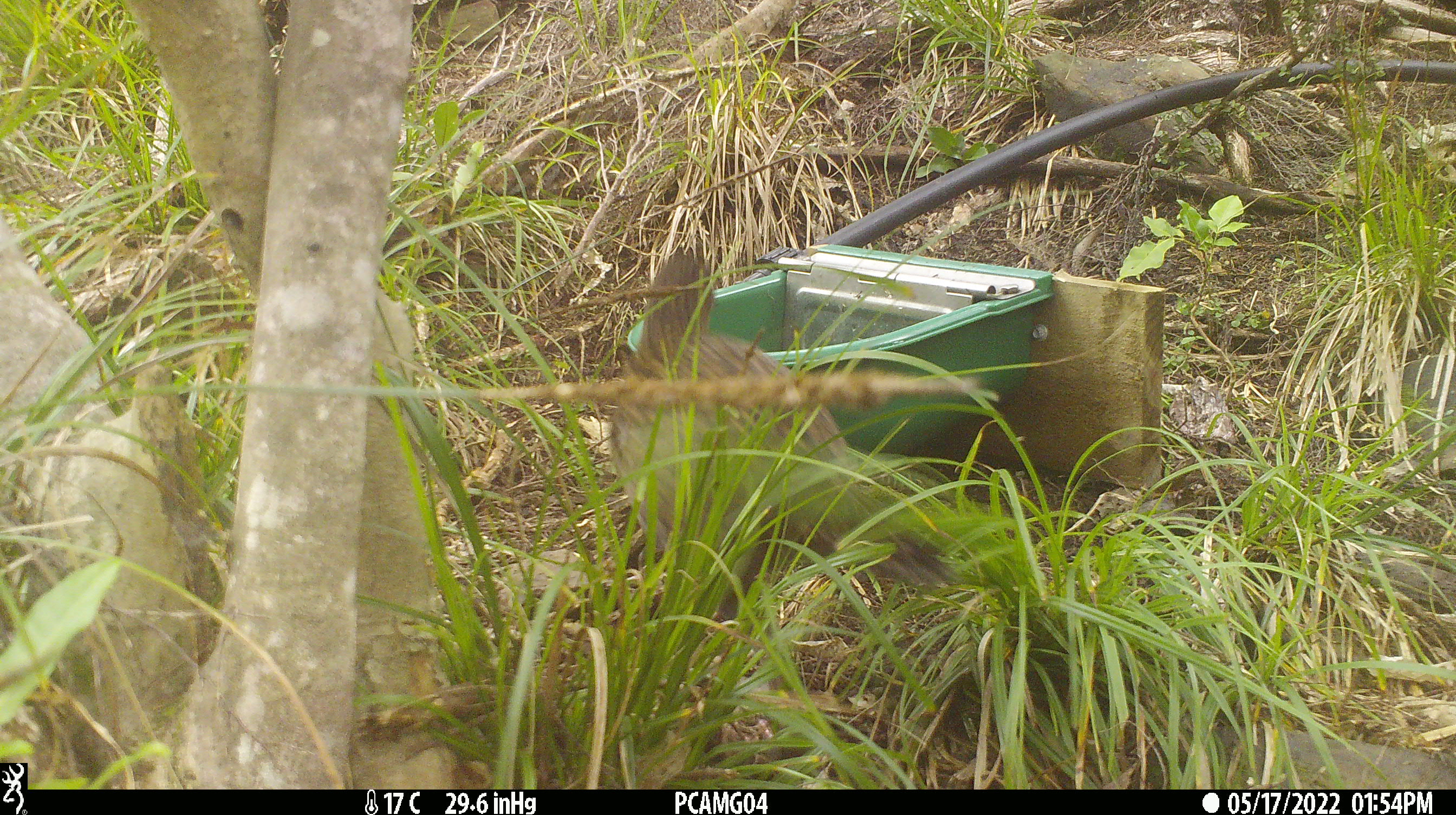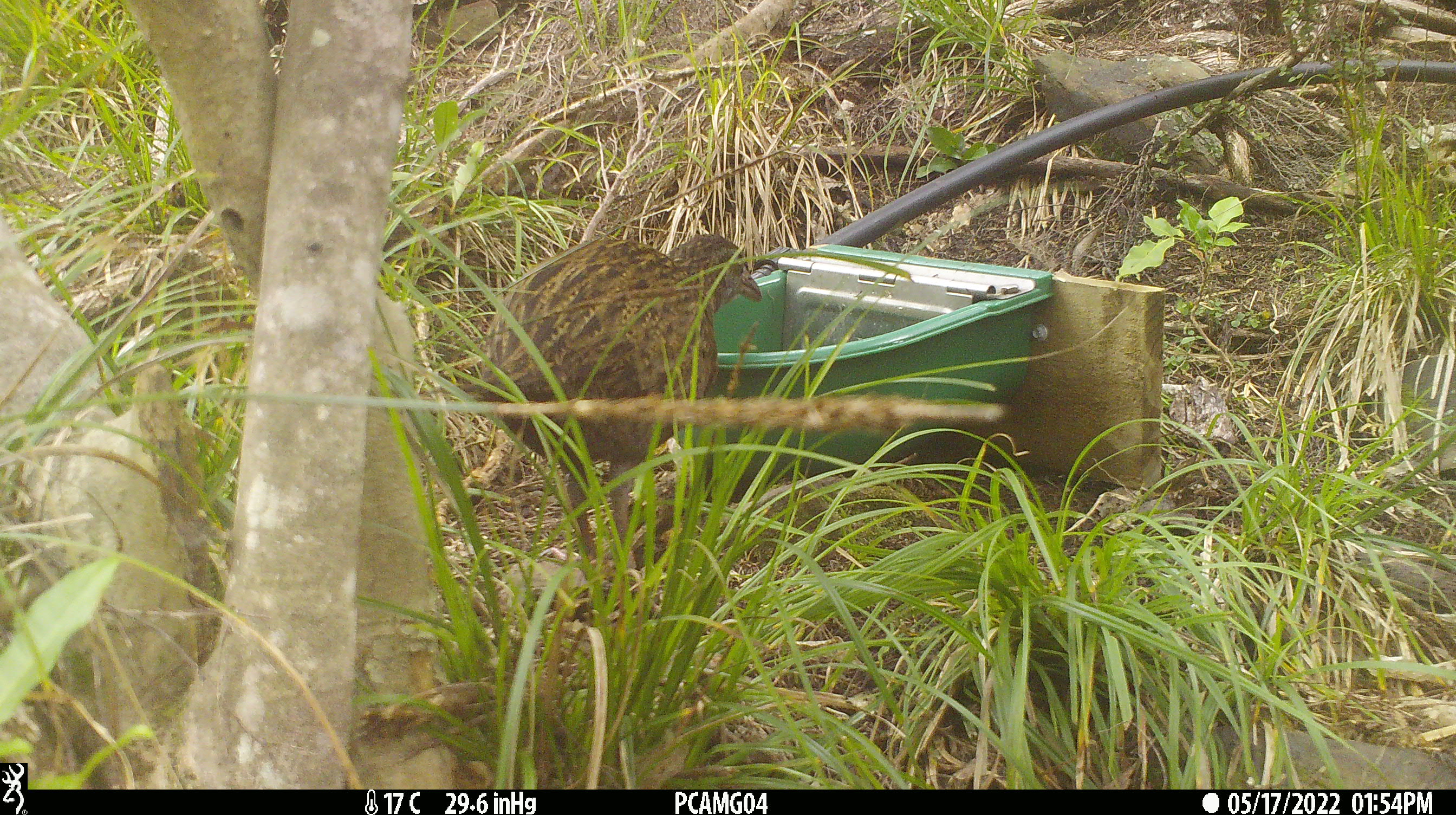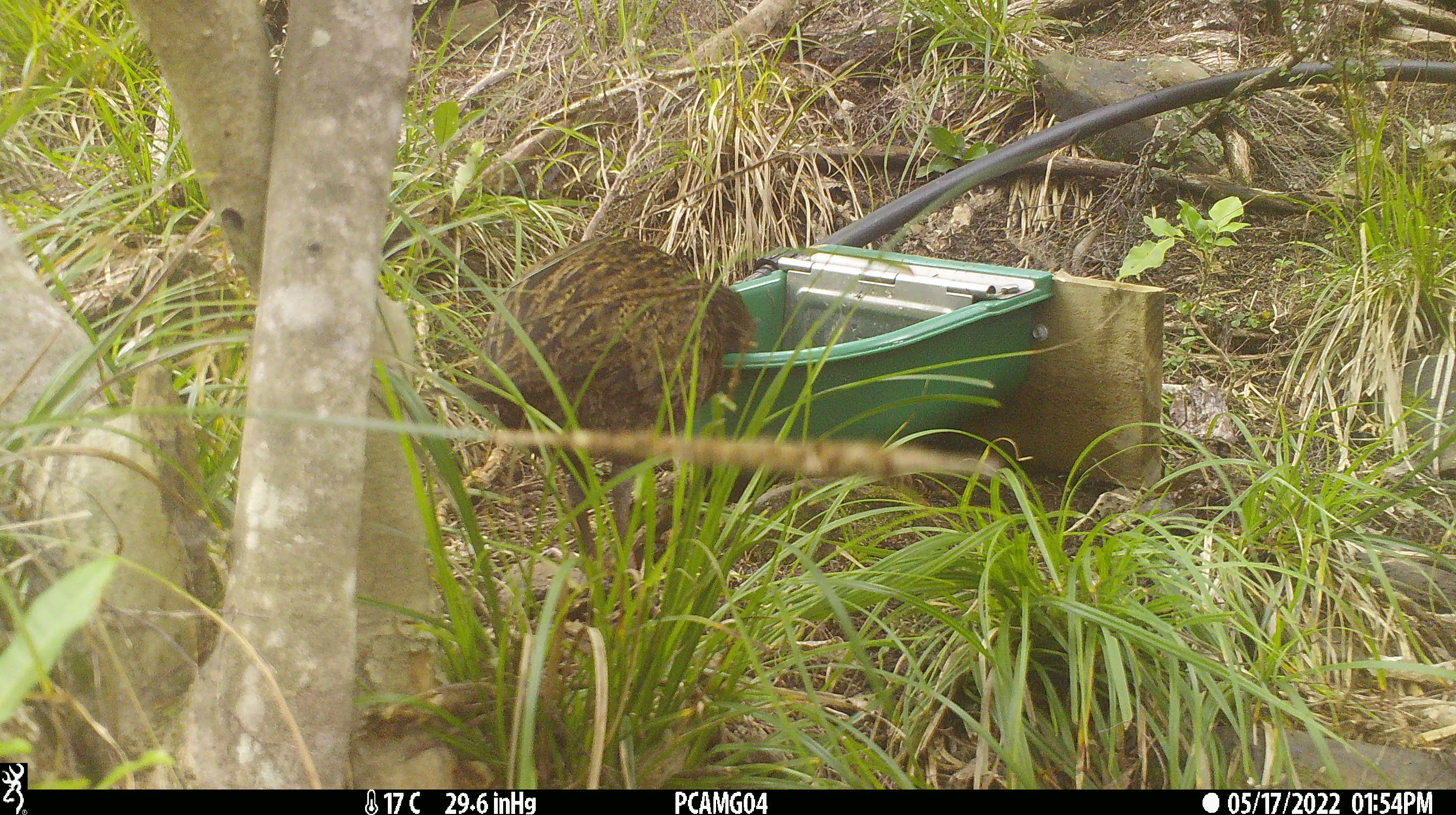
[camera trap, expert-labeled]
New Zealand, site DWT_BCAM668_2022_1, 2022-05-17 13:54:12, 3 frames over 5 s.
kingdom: Animalia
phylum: Chordata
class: Aves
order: Gruiformes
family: Rallidae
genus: Gallirallus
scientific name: Gallirallus australis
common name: weka